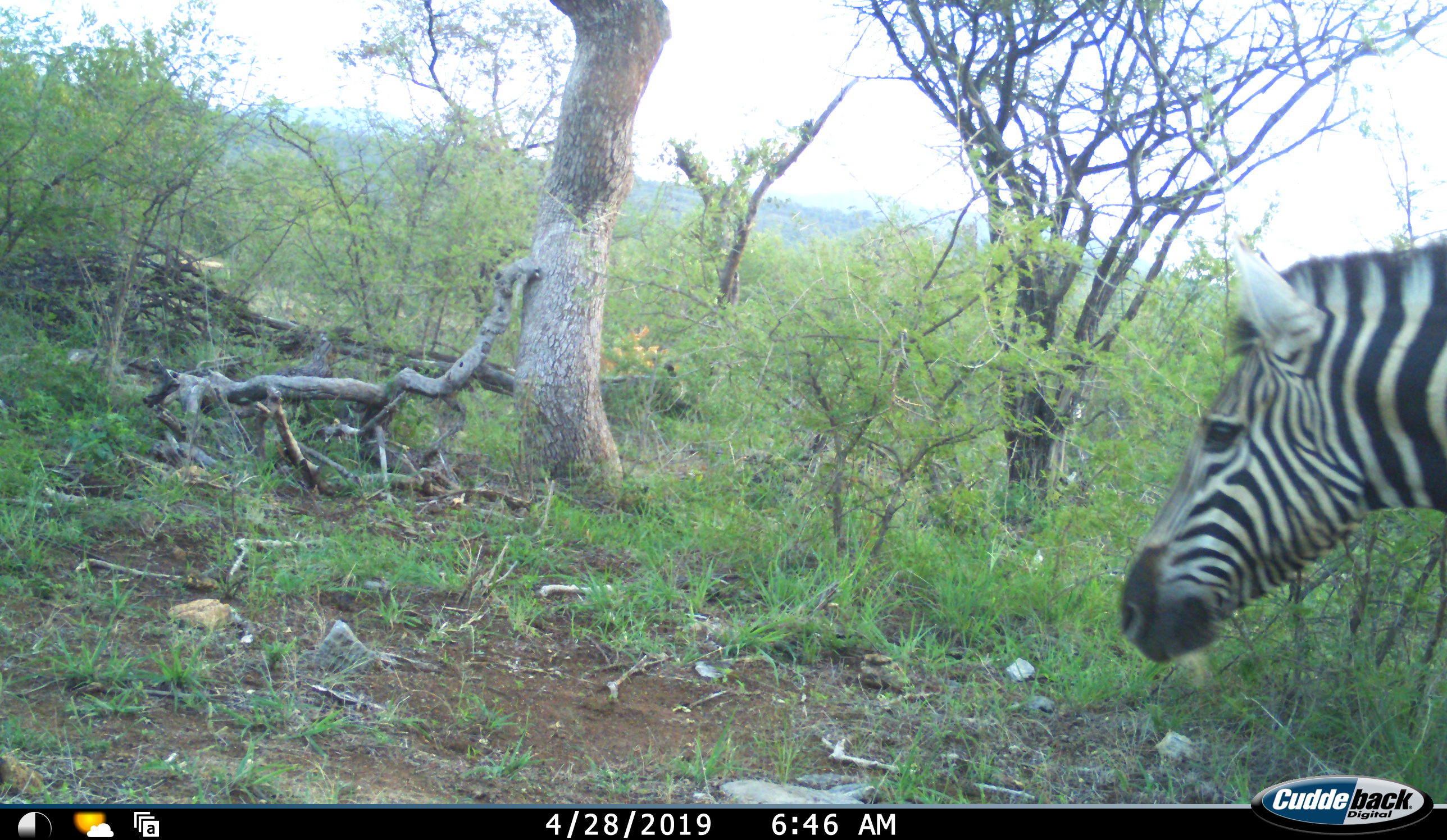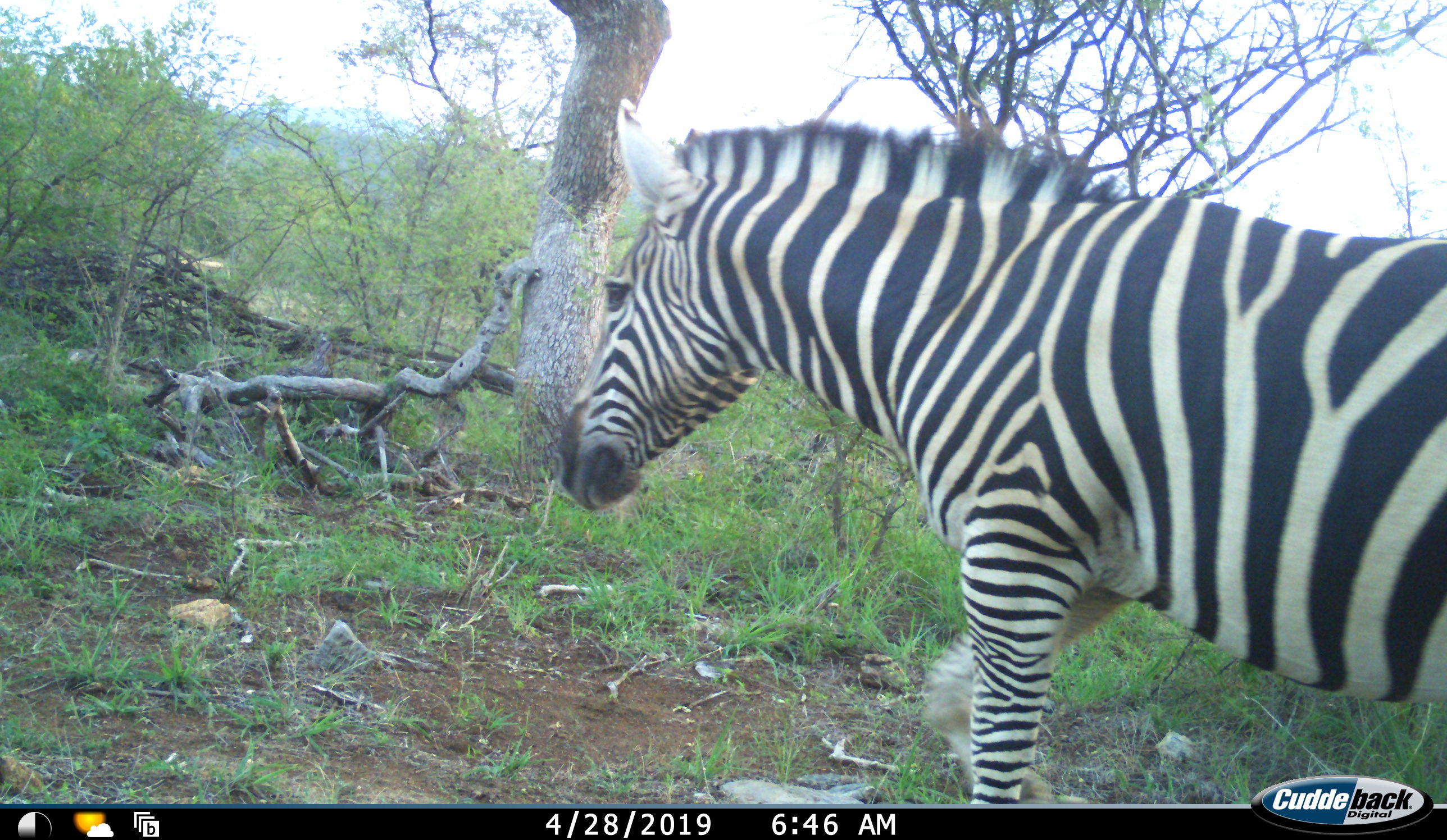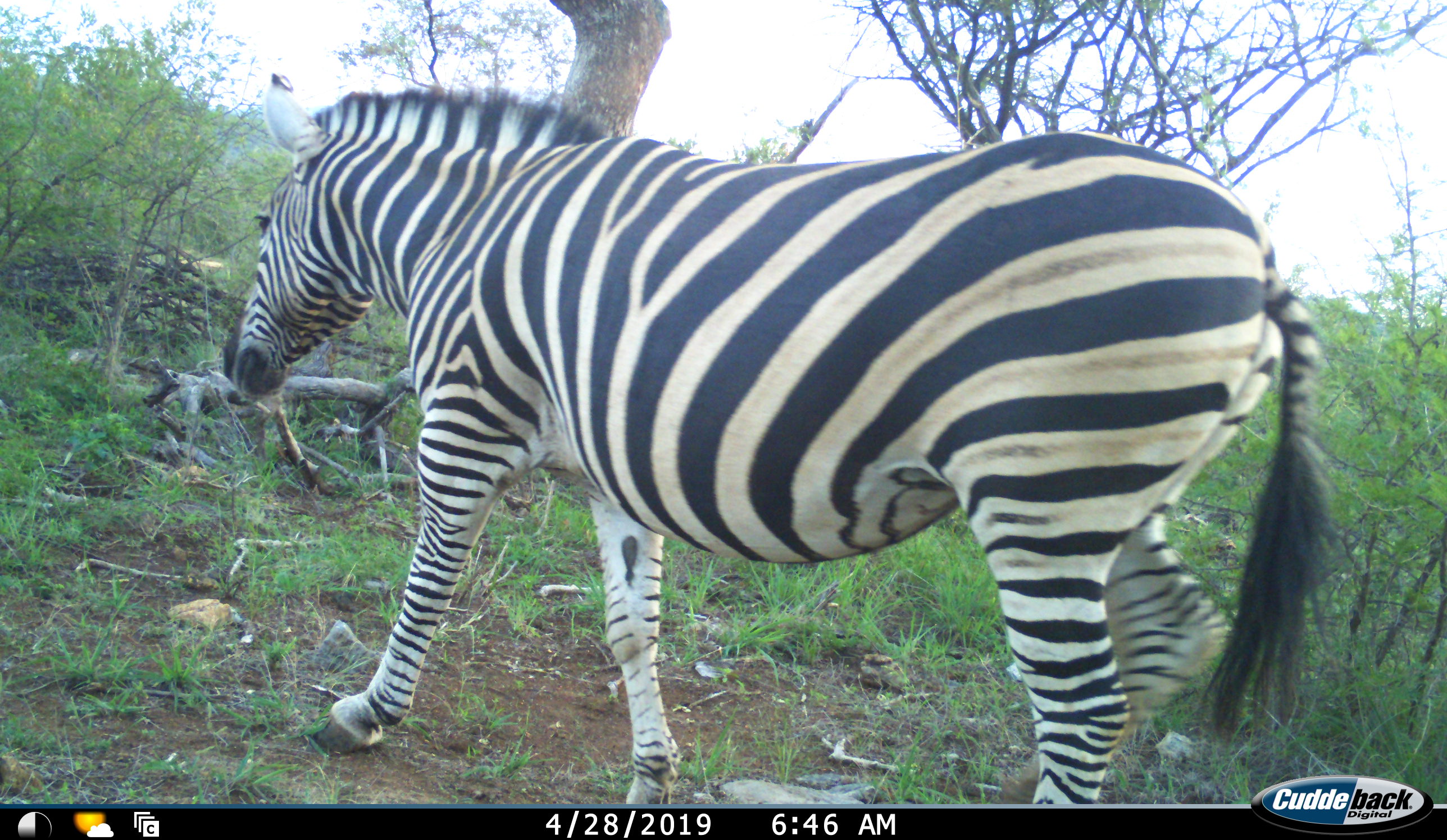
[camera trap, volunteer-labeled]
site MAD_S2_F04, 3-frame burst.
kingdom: Animalia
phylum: Chordata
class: Mammalia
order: Perissodactyla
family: Equidae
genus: Equus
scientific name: Equus quagga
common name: plains zebra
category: zebraplains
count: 1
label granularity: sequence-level